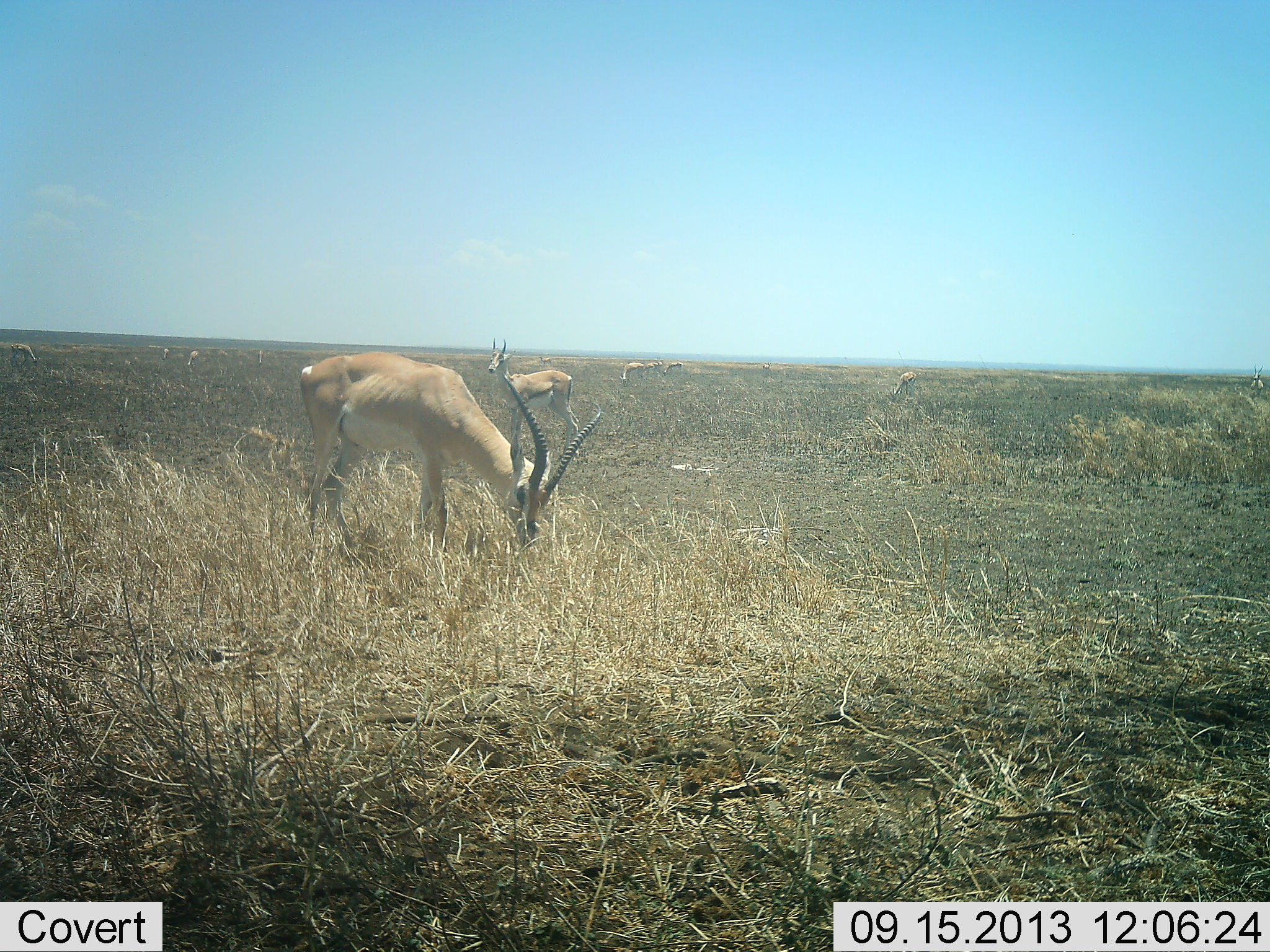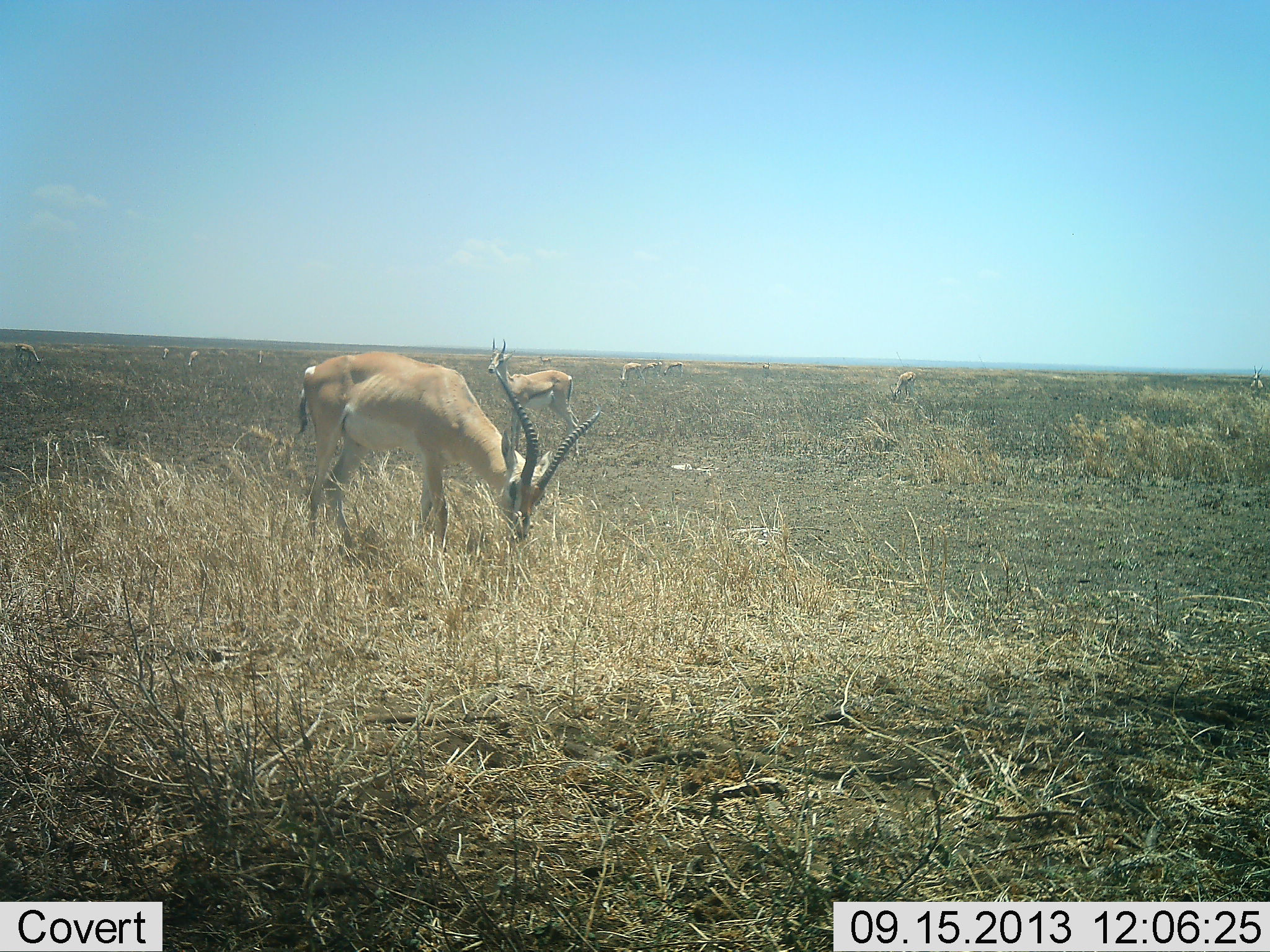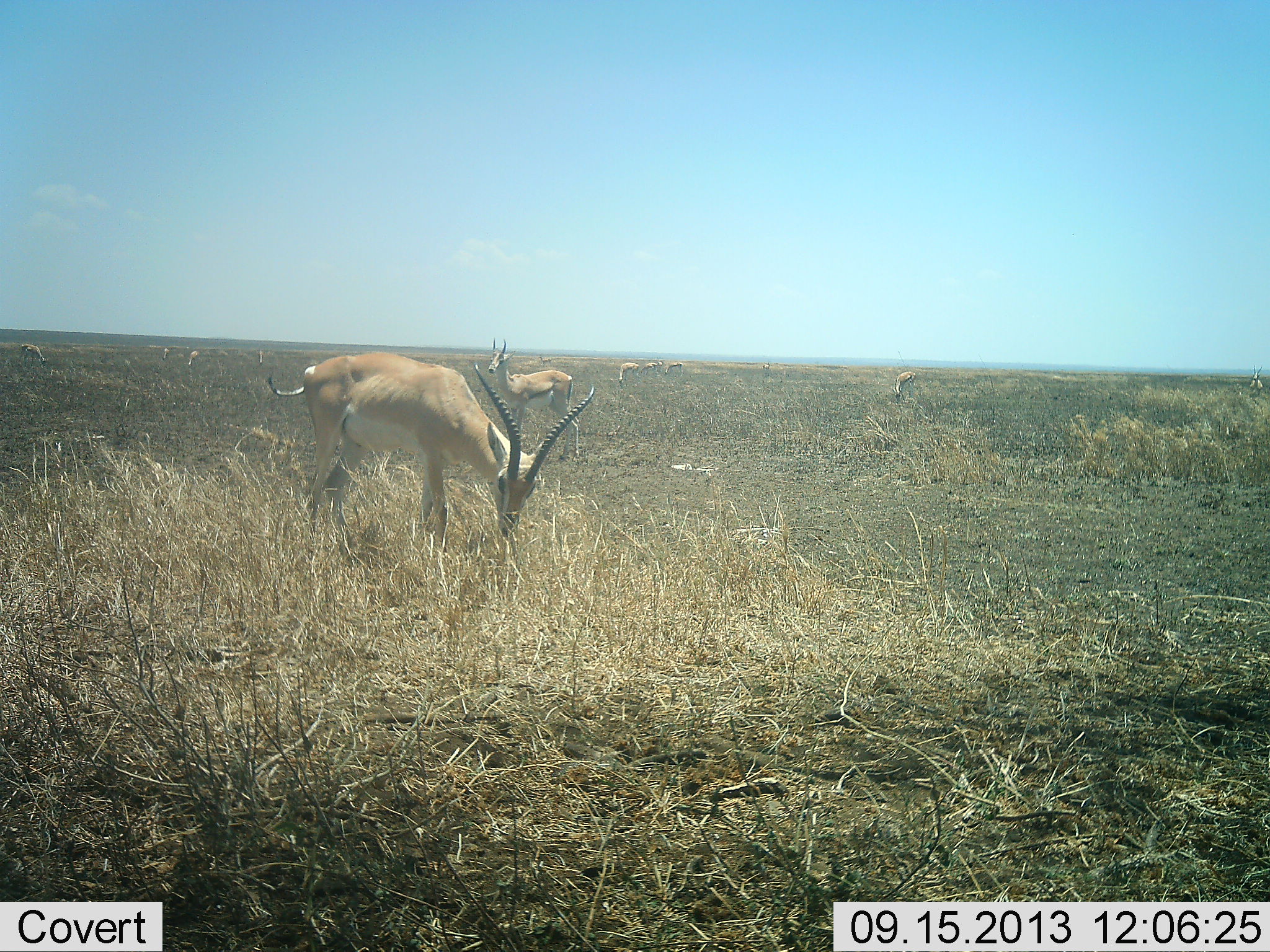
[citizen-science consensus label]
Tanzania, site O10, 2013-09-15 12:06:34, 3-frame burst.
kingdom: Animalia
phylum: Chordata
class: Mammalia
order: Artiodactyla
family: Bovidae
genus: Nanger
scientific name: Nanger granti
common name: grant's gazelle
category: gazellegrants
Gazellegrants (grant's gazelle) (Nanger granti), count 11-50. Behavior (volunteer vote fractions): standing 64%, resting 0%, moving 0%, interacting 0%. Young present (vote fraction): 0%. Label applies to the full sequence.